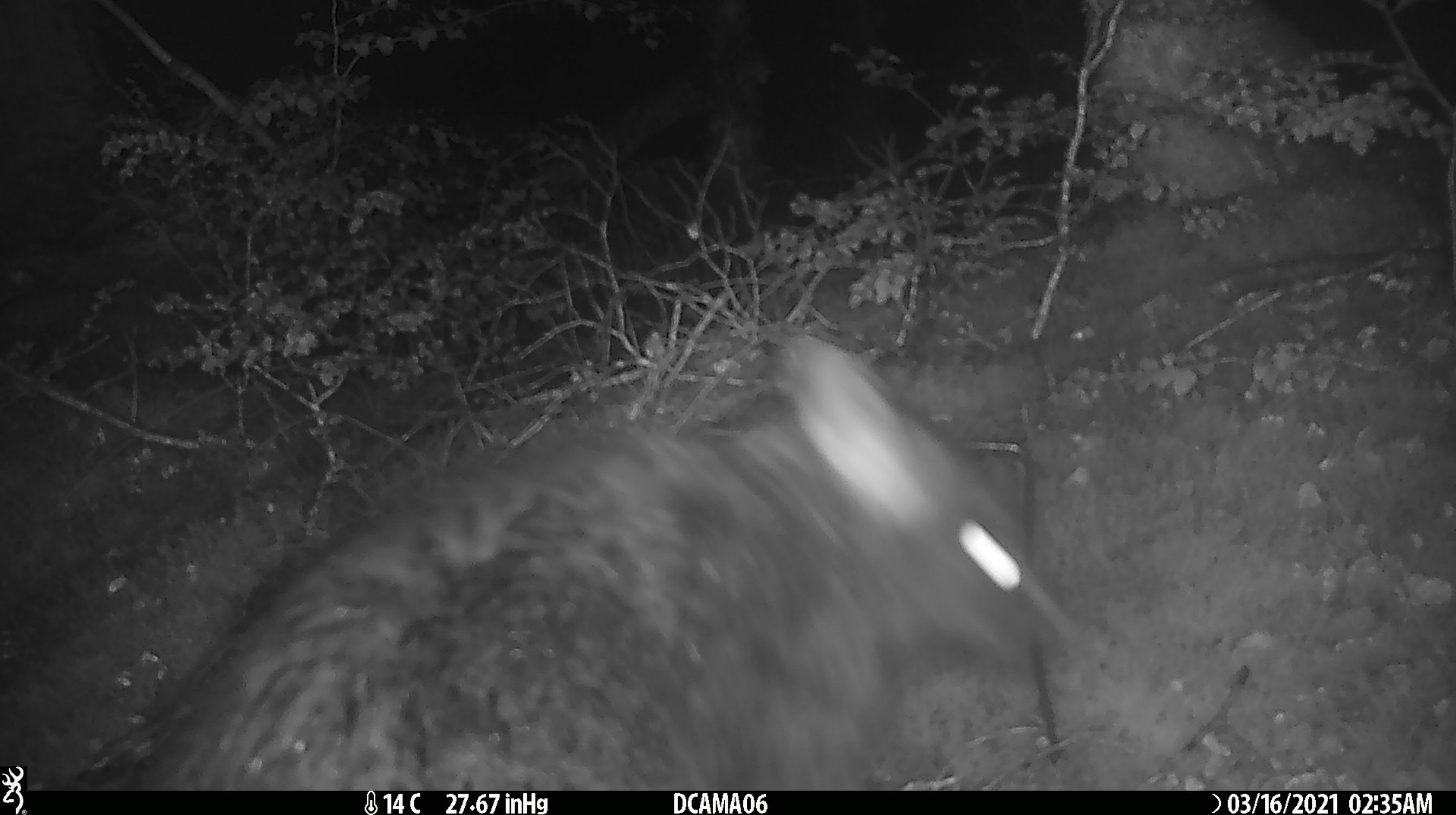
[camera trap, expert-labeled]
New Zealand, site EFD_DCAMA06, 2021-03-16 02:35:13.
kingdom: Animalia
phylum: Chordata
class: Mammalia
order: Diprotodontia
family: Phalangeridae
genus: Trichosurus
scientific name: Trichosurus vulpecula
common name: common brushtail possum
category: possum